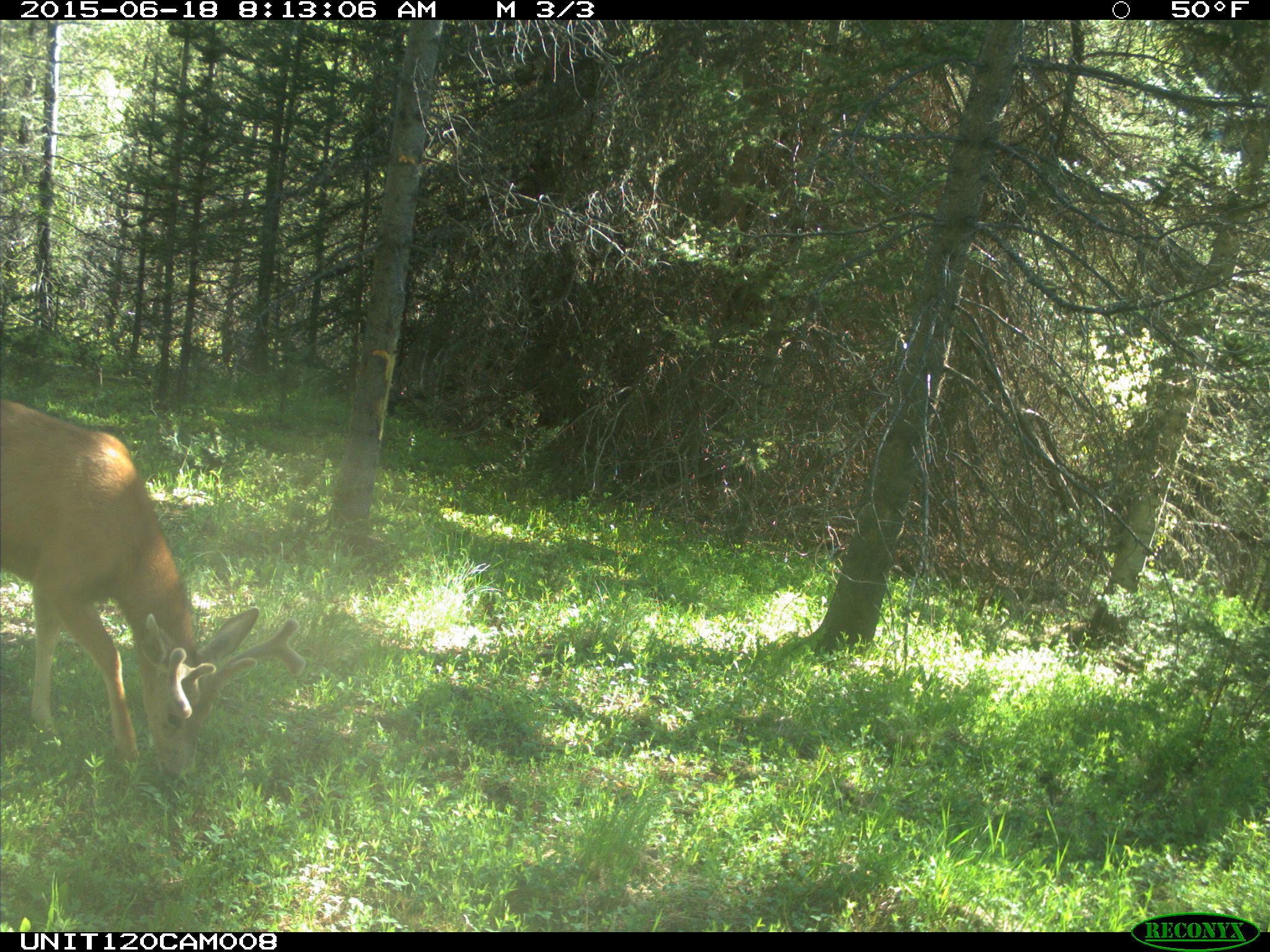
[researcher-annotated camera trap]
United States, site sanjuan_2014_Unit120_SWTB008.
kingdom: Animalia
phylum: Chordata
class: Mammalia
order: Artiodactyla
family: Cervidae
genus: Odocoileus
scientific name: Odocoileus hemionus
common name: mule deer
Odocoileus hemionus (mule deer).